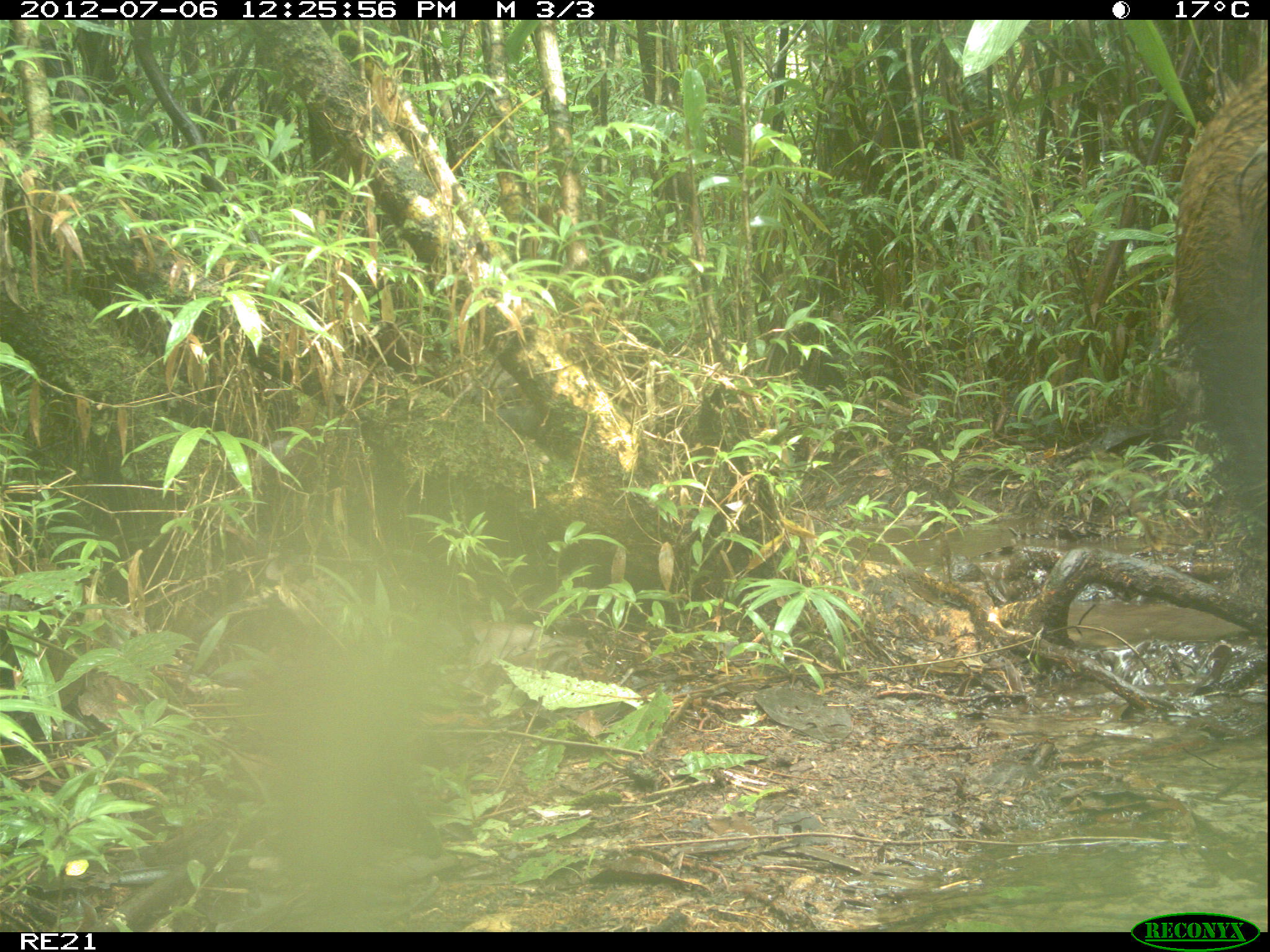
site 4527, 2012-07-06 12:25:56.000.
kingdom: Animalia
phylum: Chordata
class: Mammalia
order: Artiodactyla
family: Suidae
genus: Potamochoerus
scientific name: Potamochoerus larvatus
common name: bushpig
Potamochoerus larvatus (bushpig), count 1.